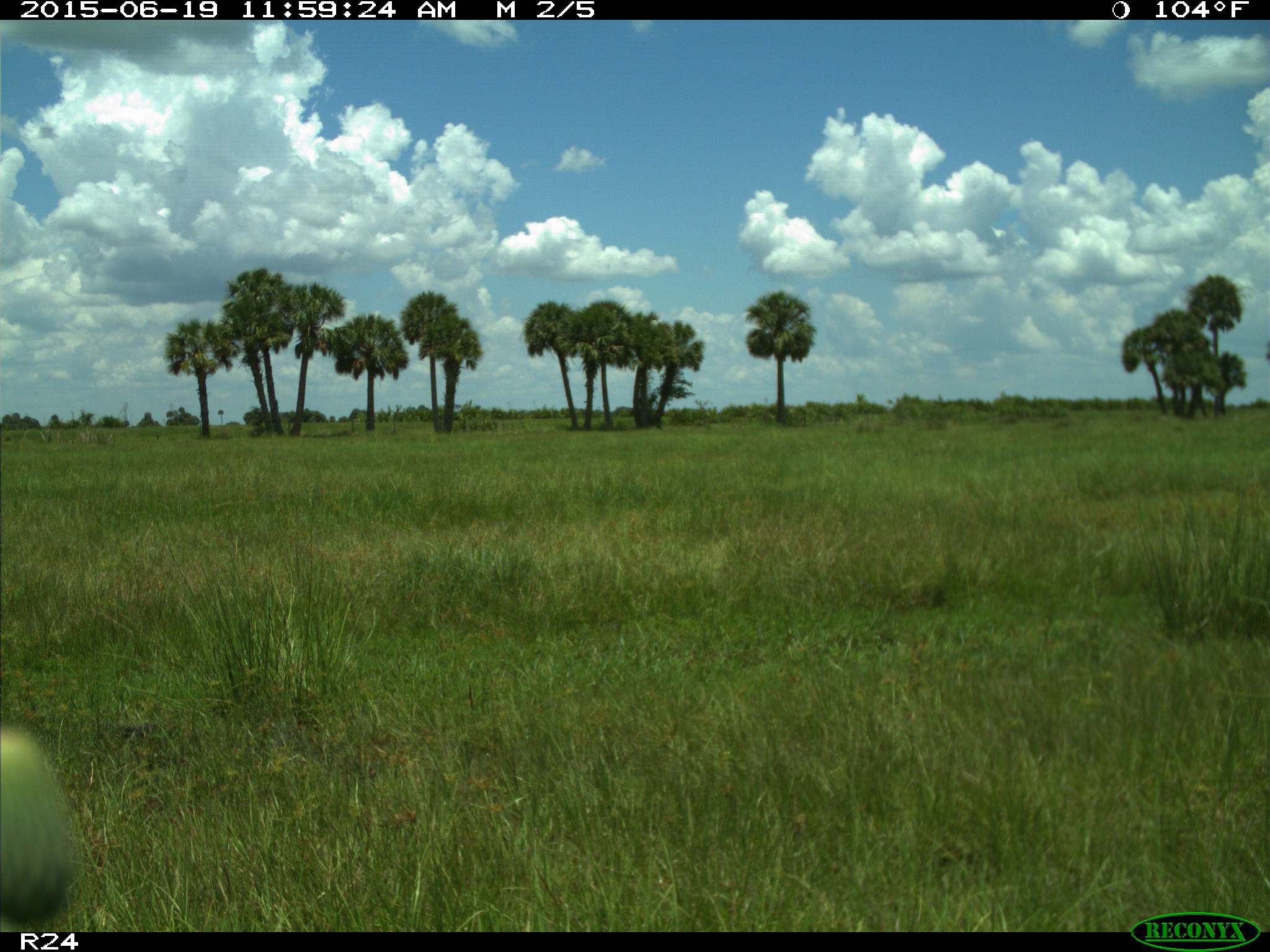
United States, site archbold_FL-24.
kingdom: Animalia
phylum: Chordata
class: Mammalia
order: Artiodactyla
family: Bovidae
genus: Bos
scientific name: Bos taurus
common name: domestic cow